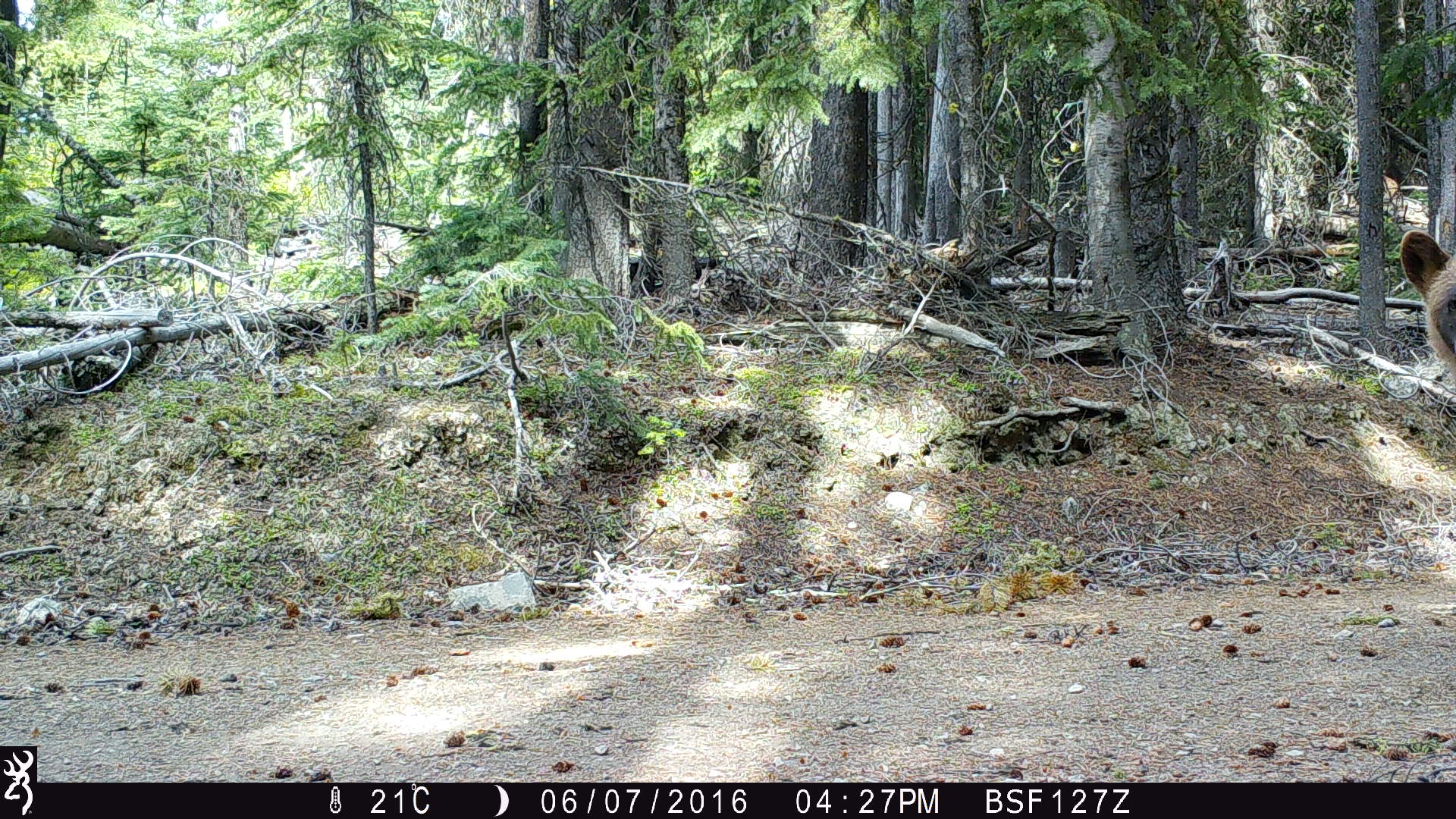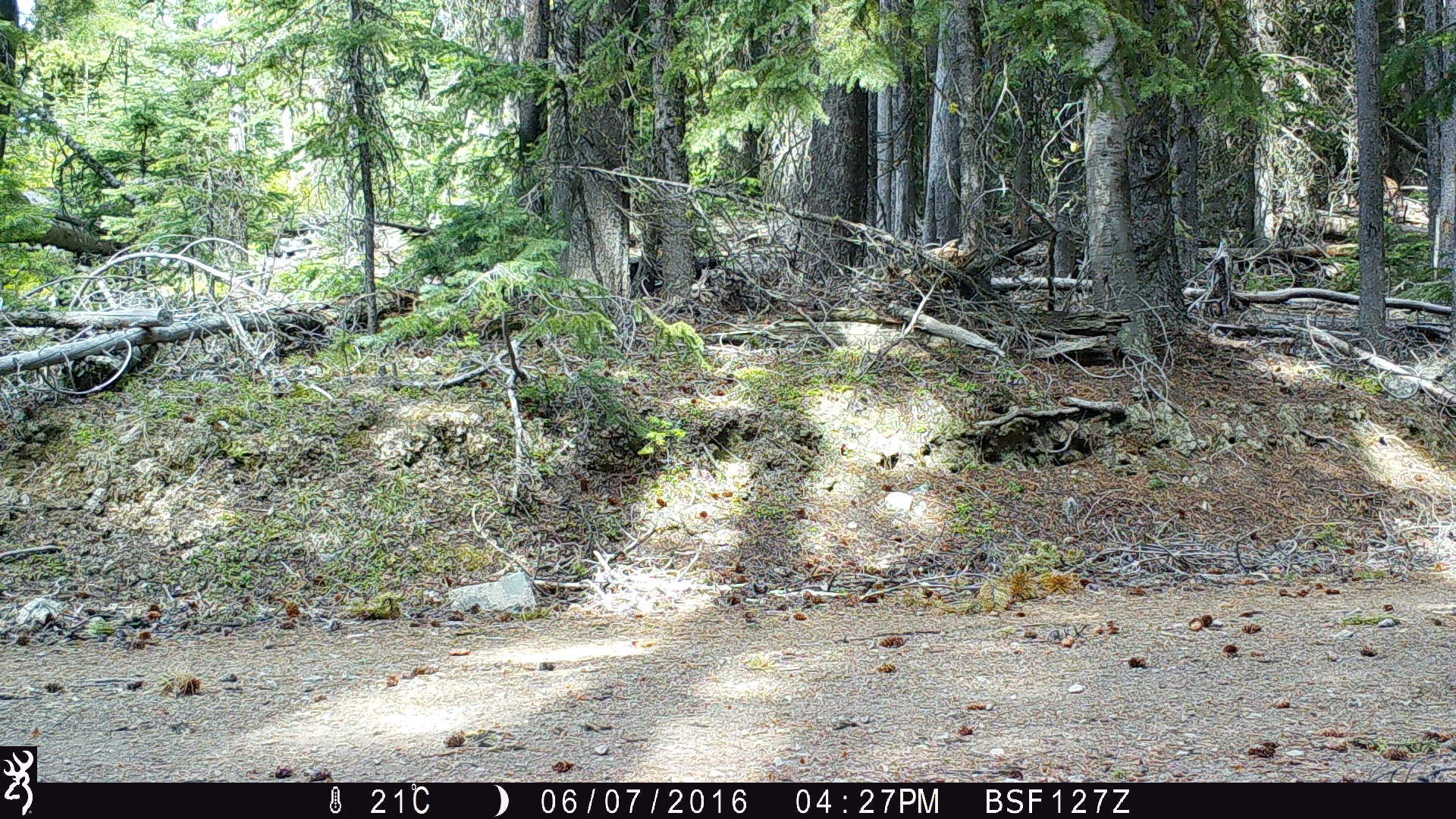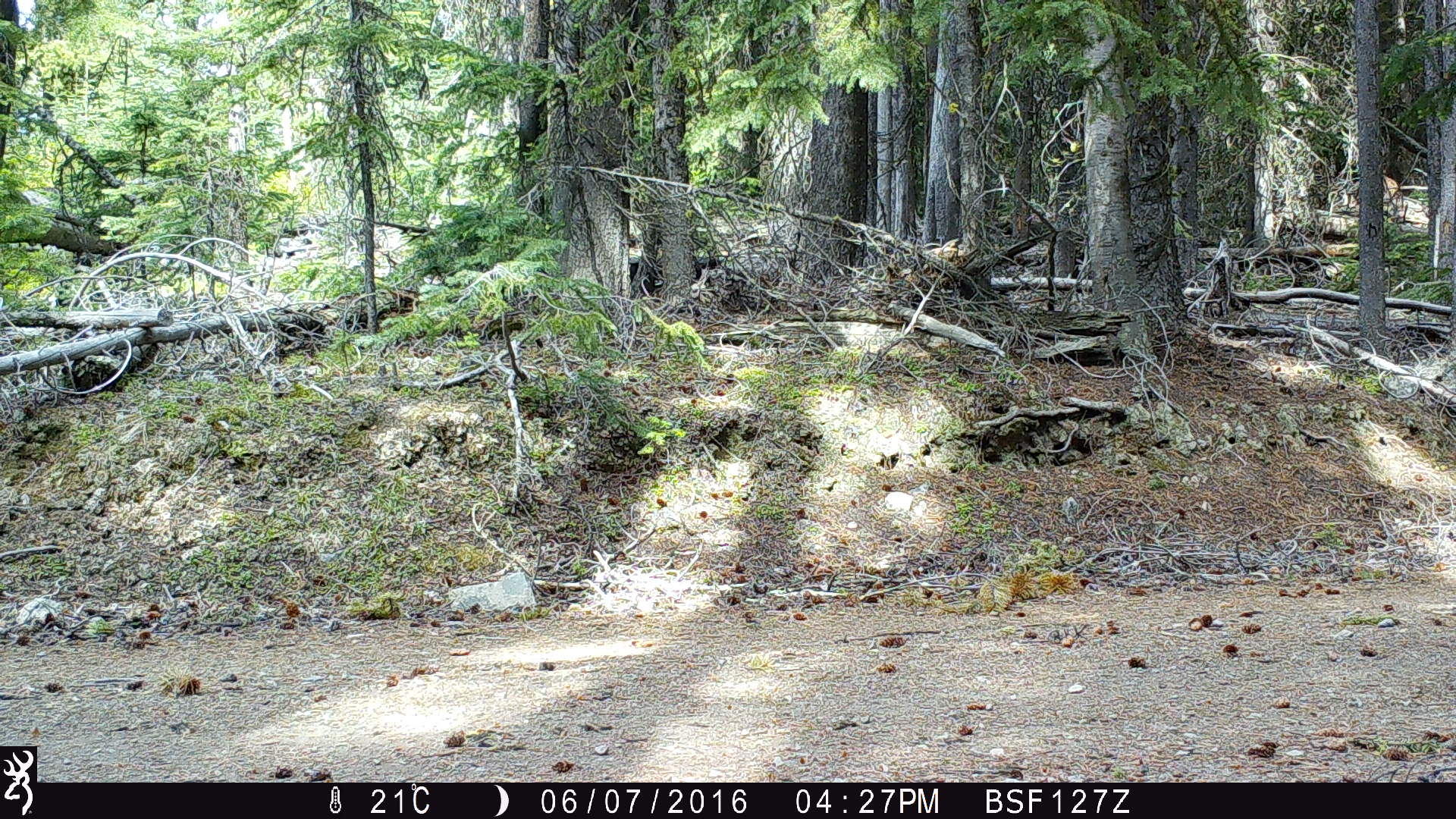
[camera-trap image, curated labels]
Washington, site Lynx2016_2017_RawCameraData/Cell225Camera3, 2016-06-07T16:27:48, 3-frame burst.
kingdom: Animalia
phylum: Chordata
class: Mammalia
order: Carnivora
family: Ursidae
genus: Ursus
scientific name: Ursus americanus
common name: american black bear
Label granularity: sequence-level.